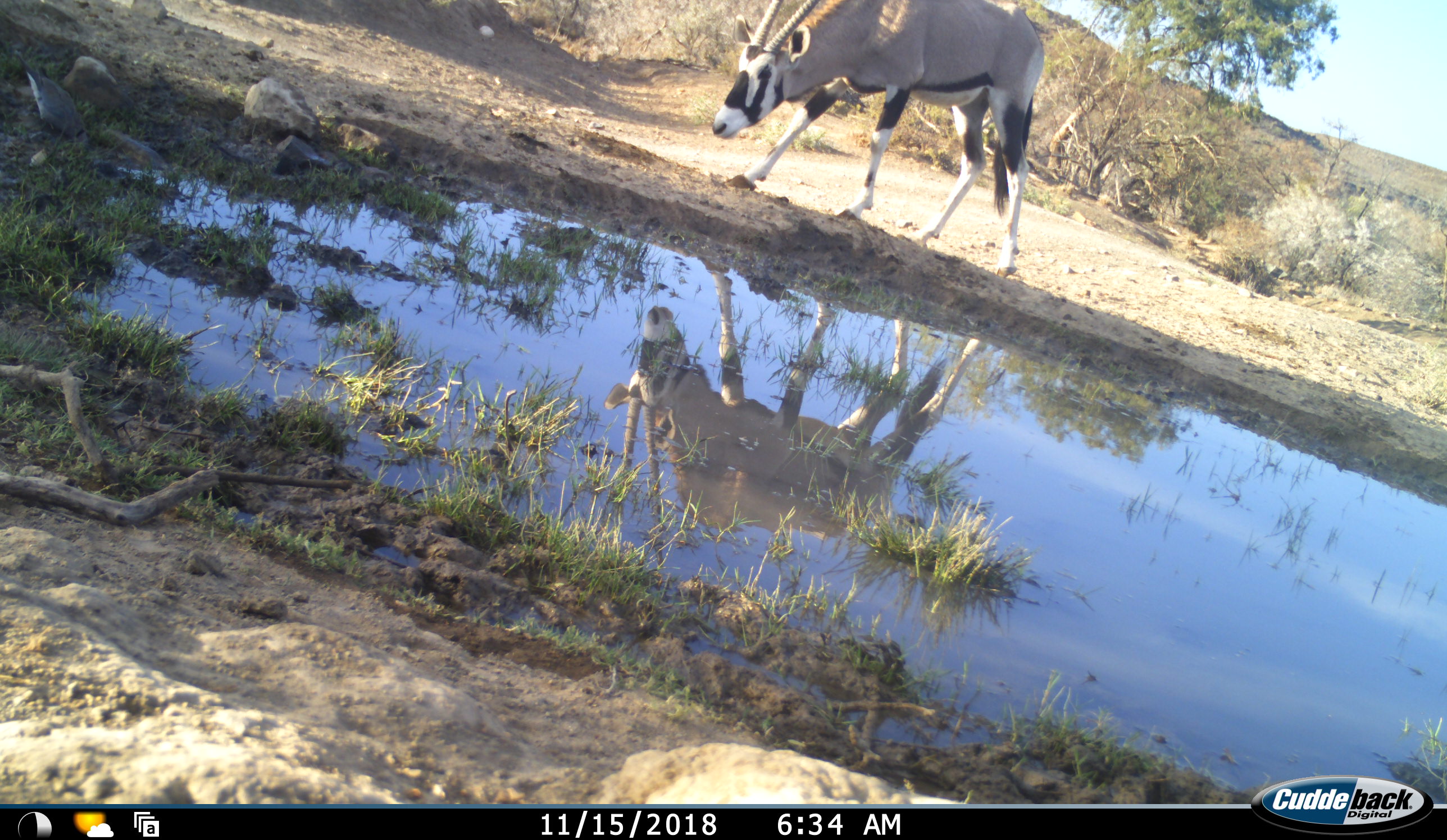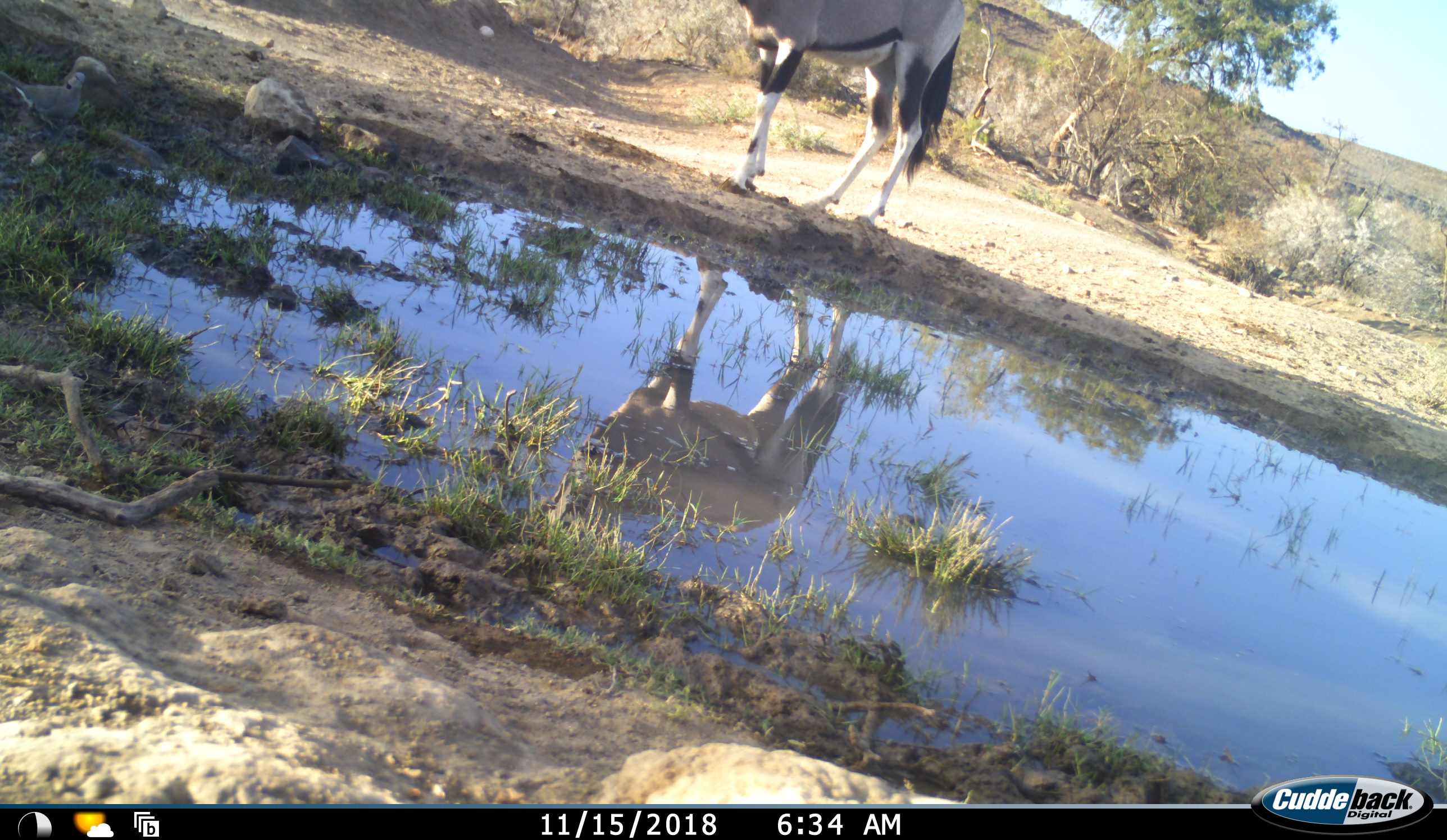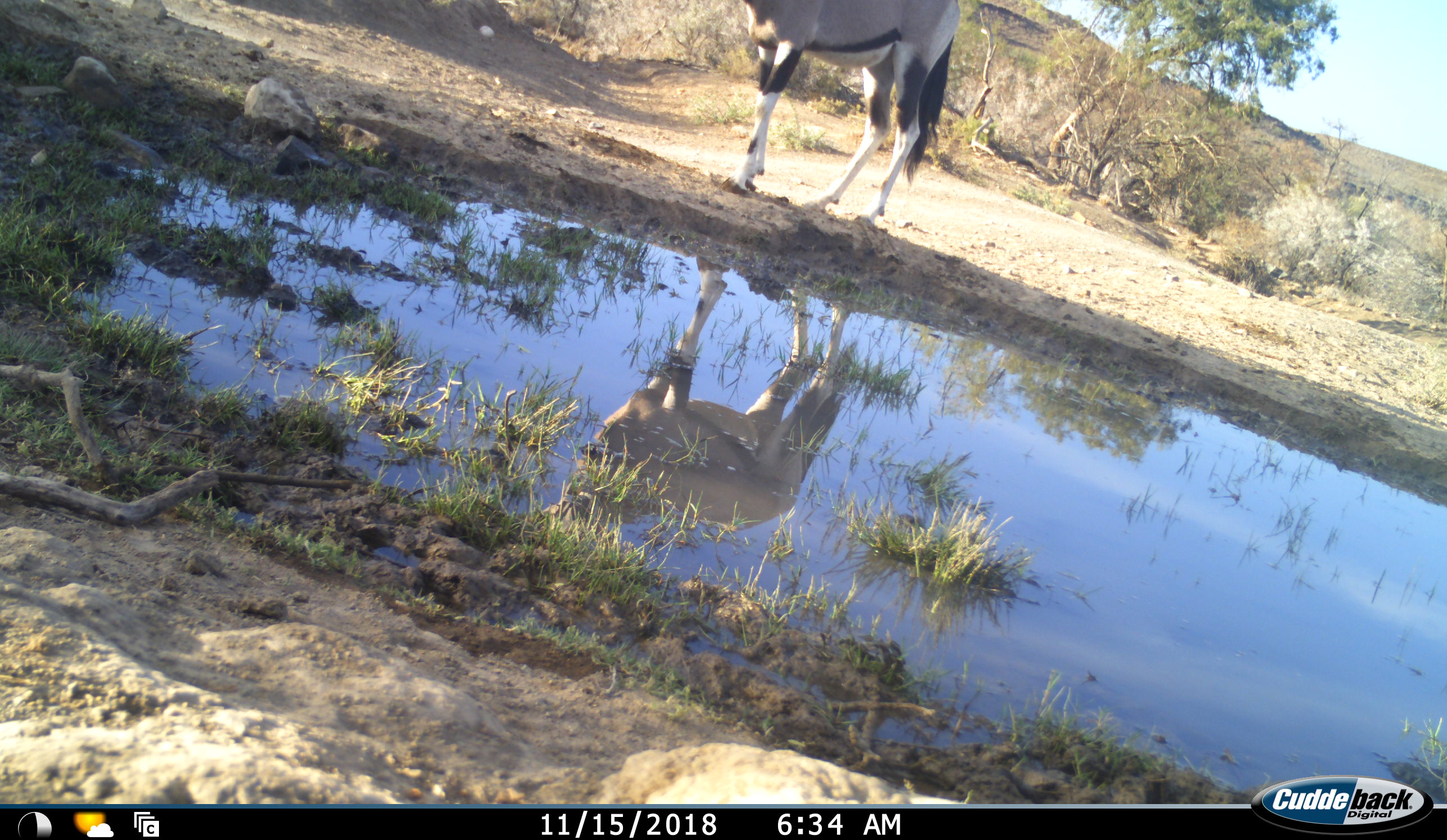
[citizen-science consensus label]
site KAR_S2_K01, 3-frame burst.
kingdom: Animalia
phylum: Chordata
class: Mammalia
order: Artiodactyla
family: Bovidae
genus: Oryx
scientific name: Oryx gazella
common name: gemsbok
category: oryx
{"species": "oryx (gemsbok) (Oryx gazella)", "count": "1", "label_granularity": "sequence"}